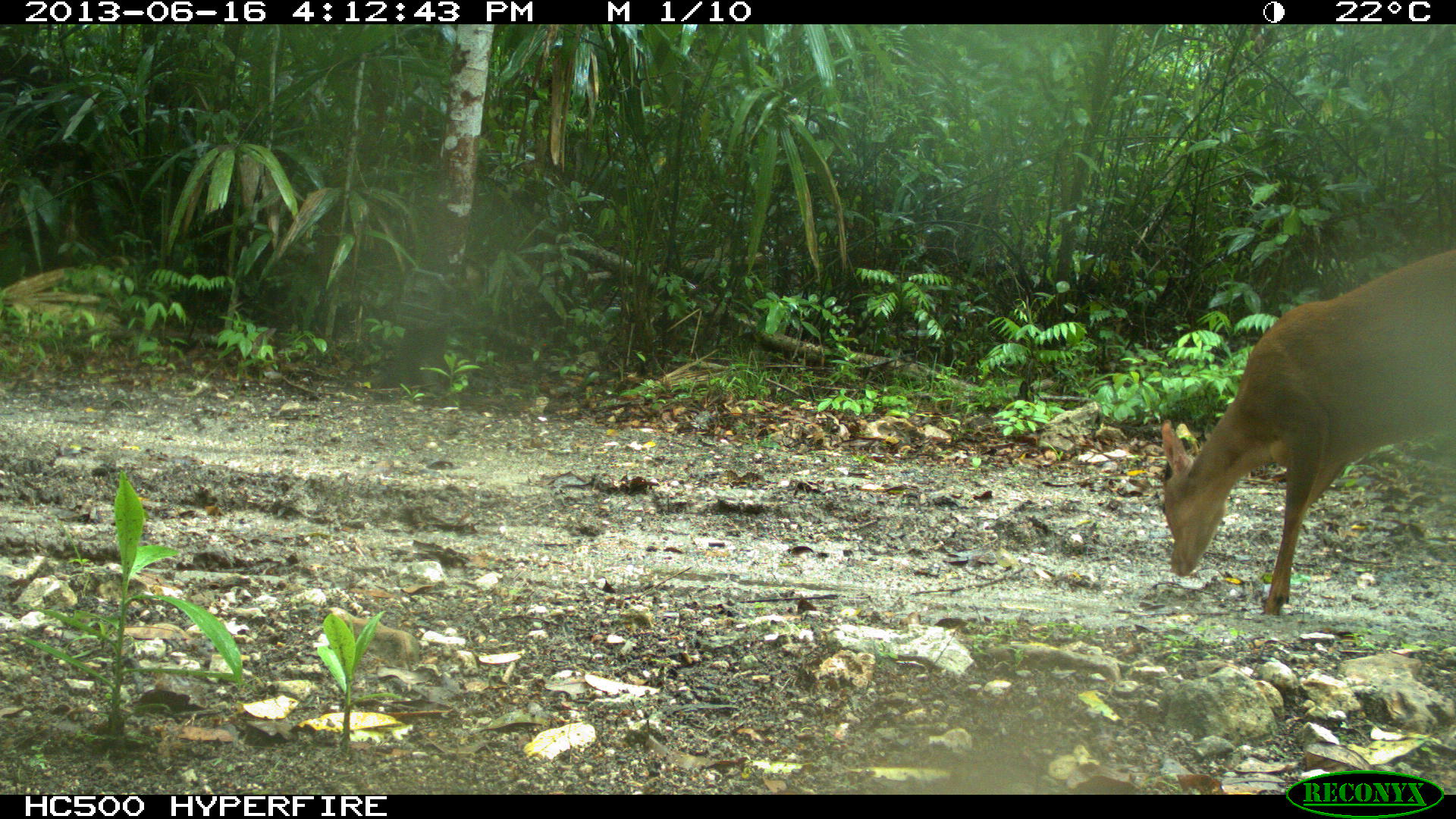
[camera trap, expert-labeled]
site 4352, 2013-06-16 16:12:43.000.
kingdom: Animalia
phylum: Chordata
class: Mammalia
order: Artiodactyla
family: Cervidae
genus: Mazama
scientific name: Mazama temama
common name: central american red brocket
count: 1